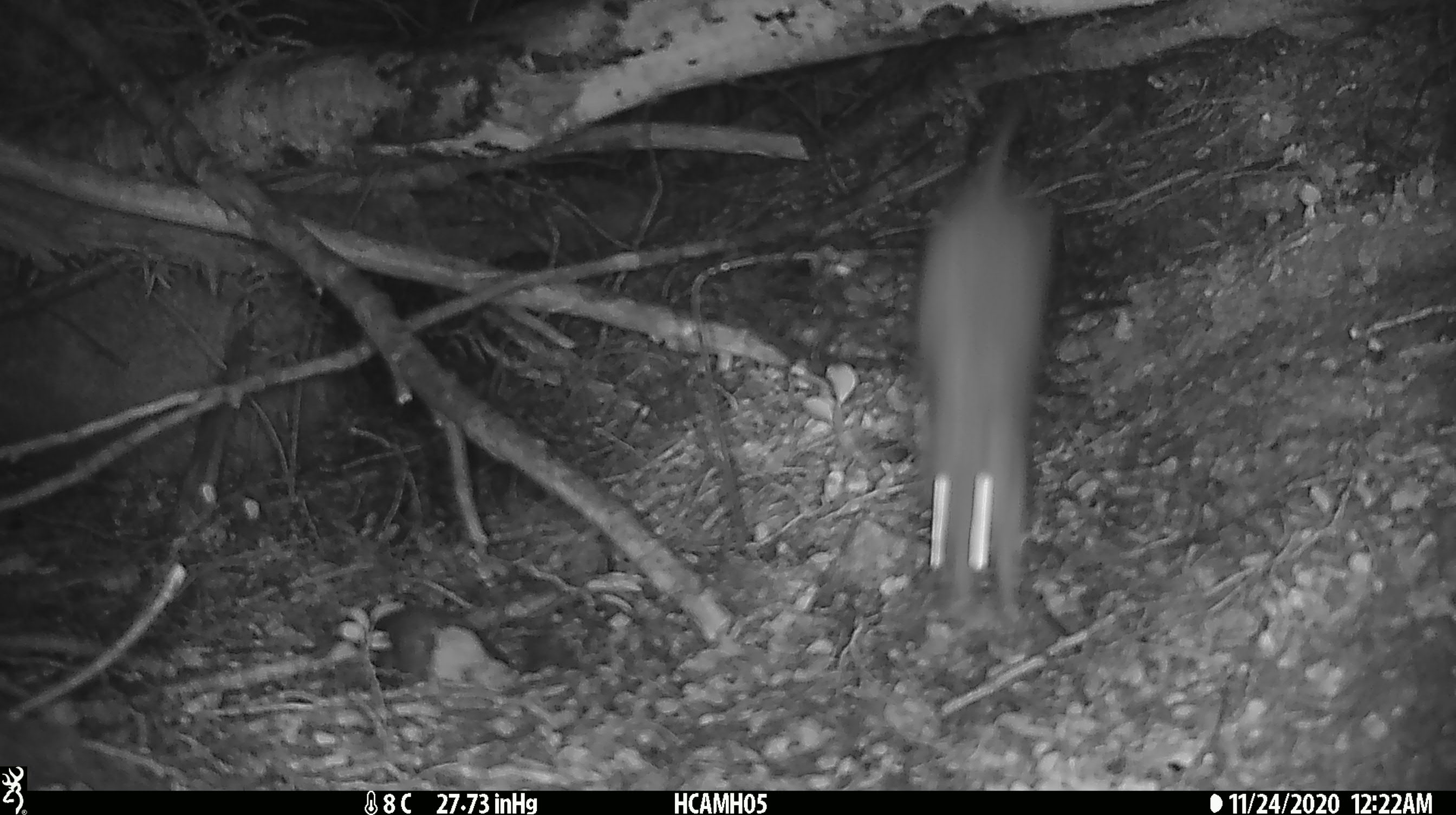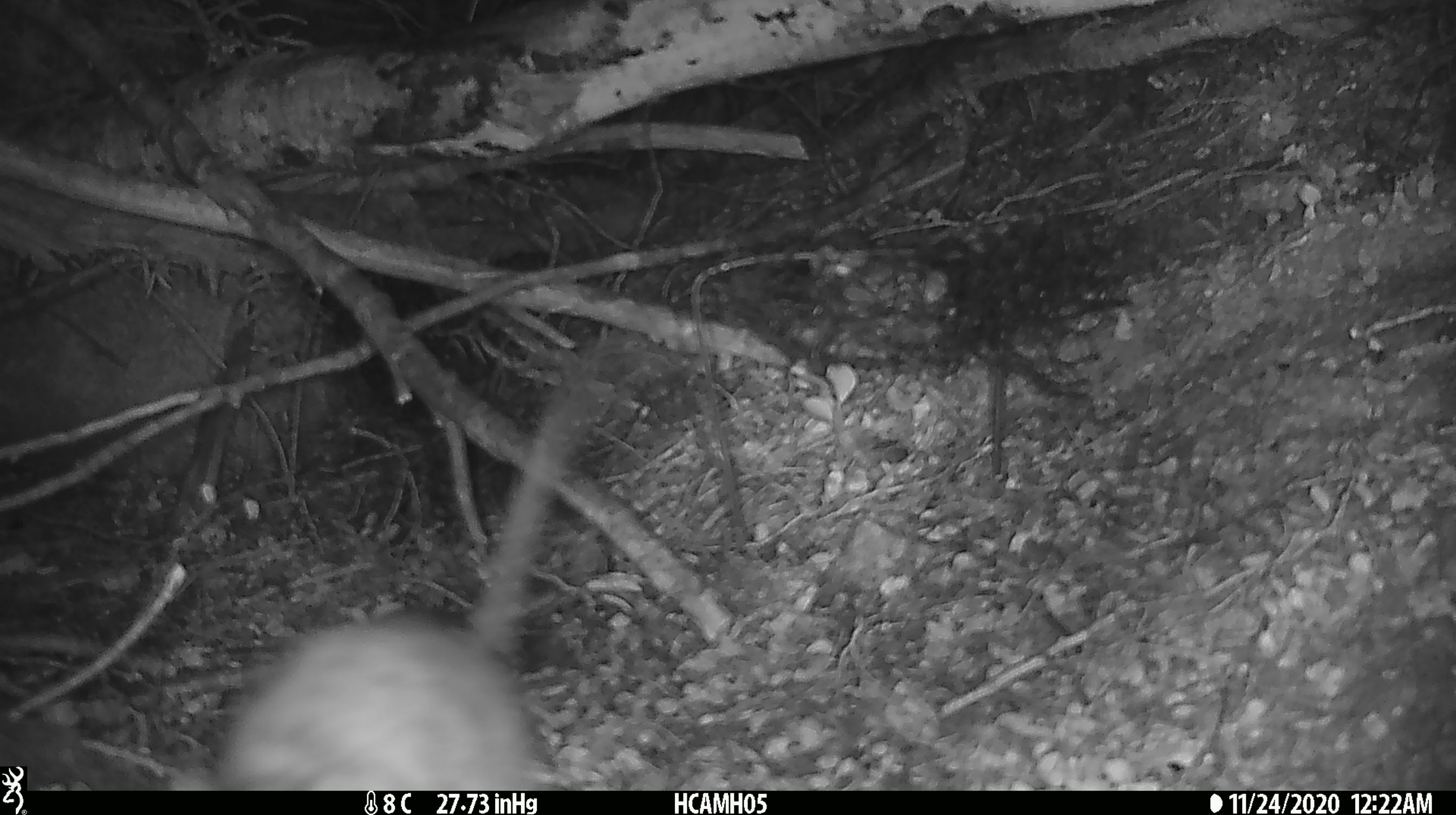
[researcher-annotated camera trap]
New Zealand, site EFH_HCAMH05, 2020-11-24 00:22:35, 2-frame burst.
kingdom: Animalia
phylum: Chordata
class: Mammalia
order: Rodentia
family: Muridae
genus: Rattus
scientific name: Rattus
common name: rat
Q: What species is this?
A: Rat (Rattus).